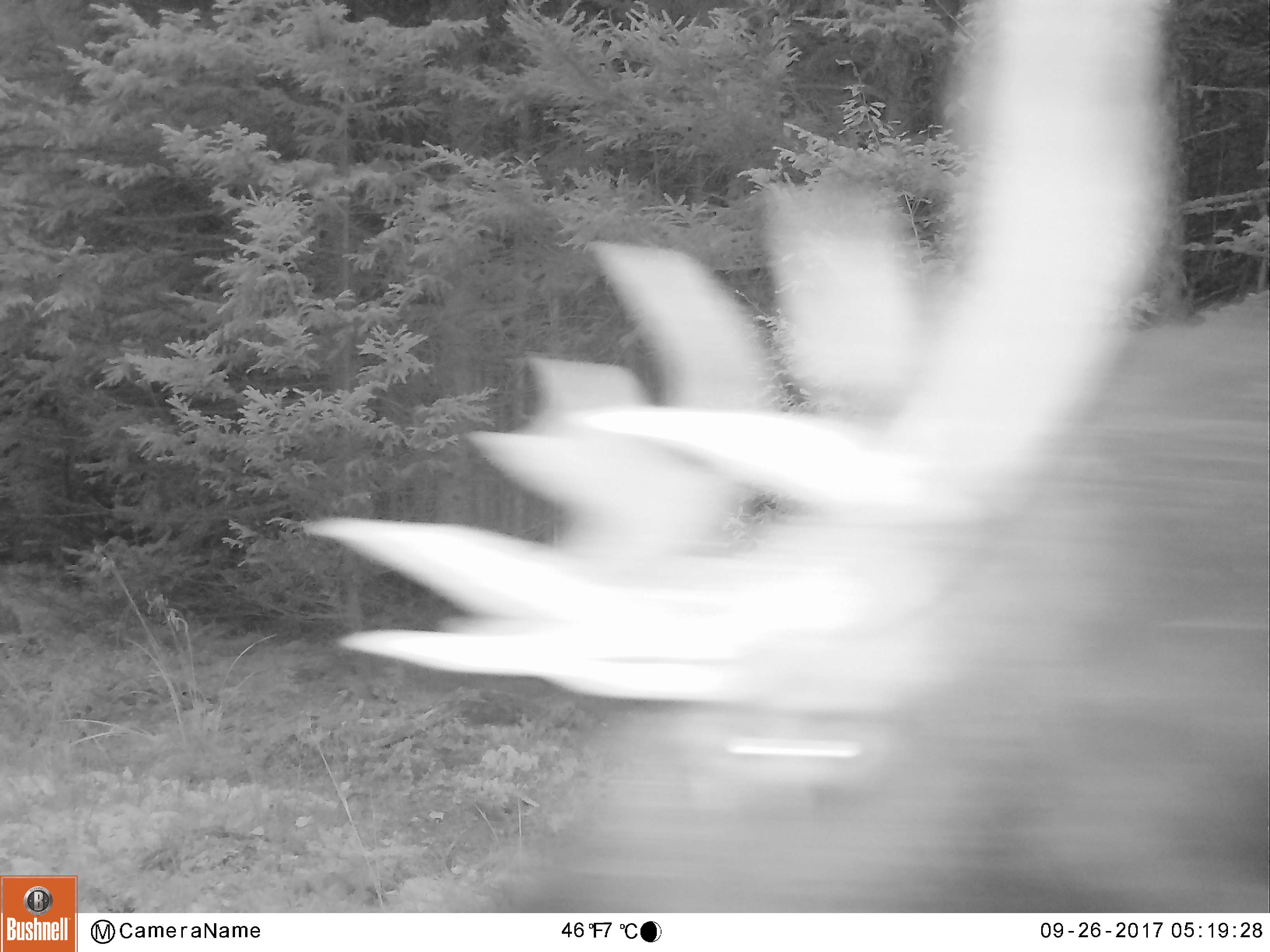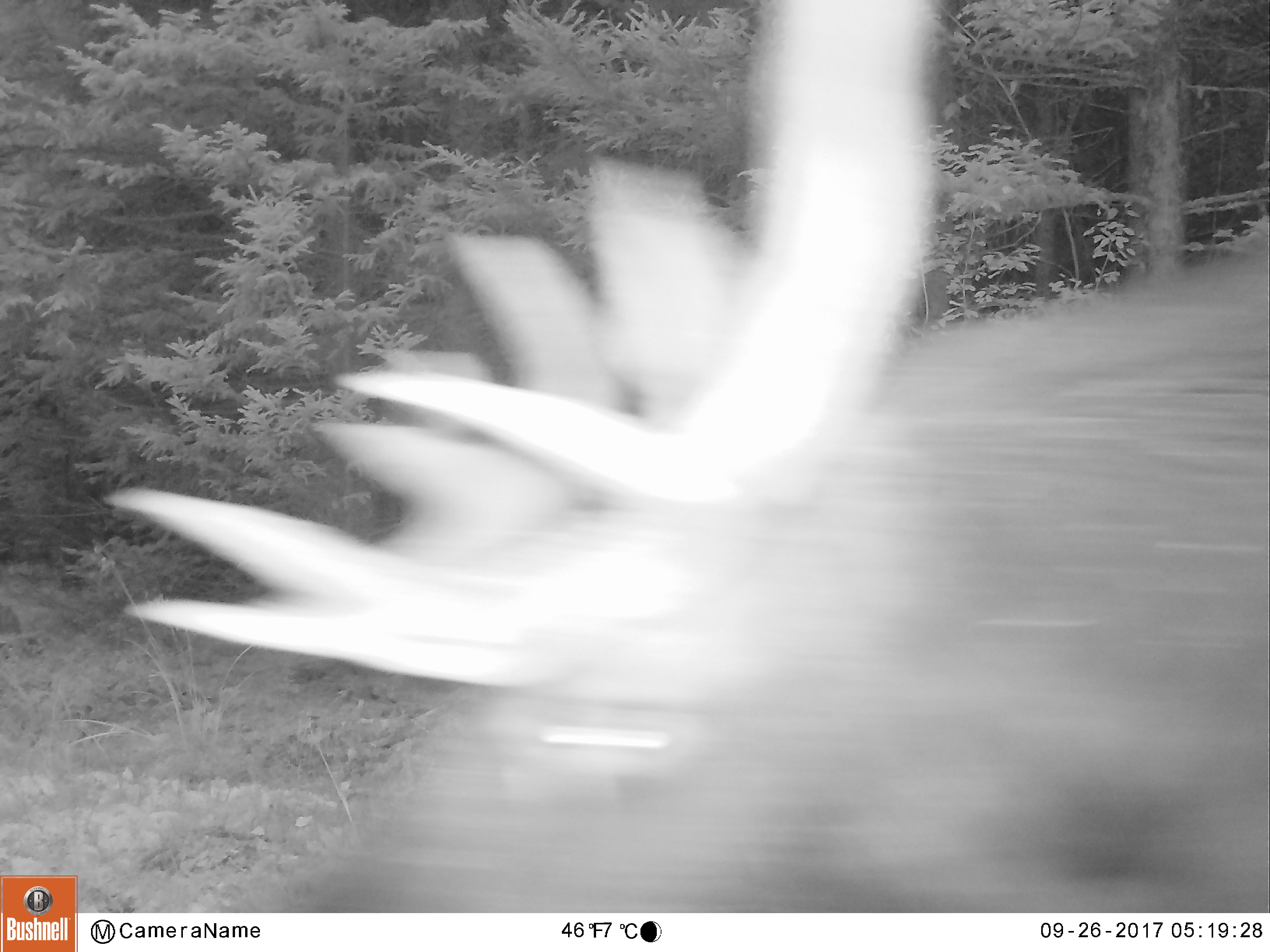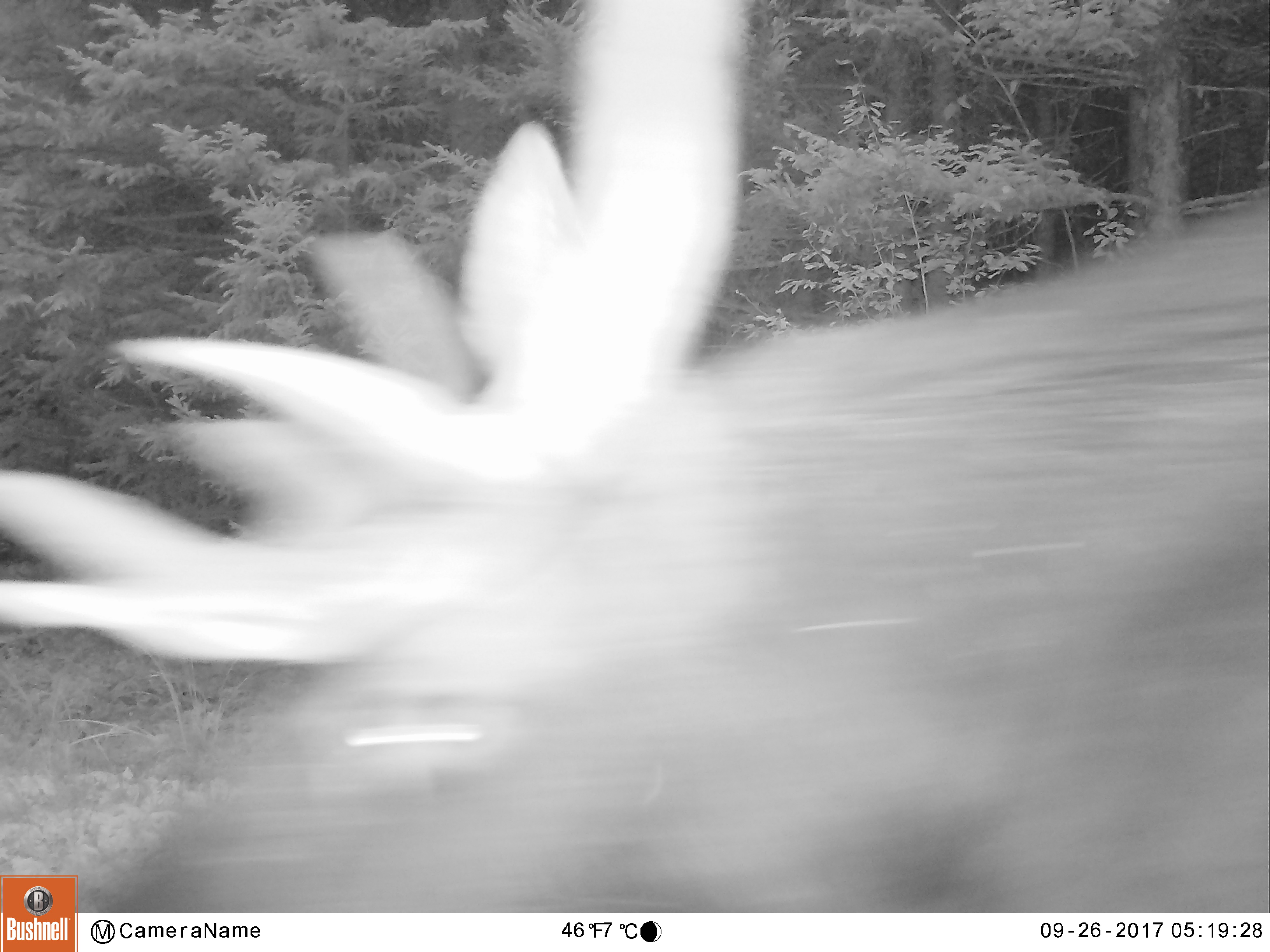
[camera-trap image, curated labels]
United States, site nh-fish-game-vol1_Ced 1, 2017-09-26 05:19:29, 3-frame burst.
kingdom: Animalia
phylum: Chordata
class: Mammalia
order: Artiodactyla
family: Cervidae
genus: Alces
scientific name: Alces alces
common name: moose